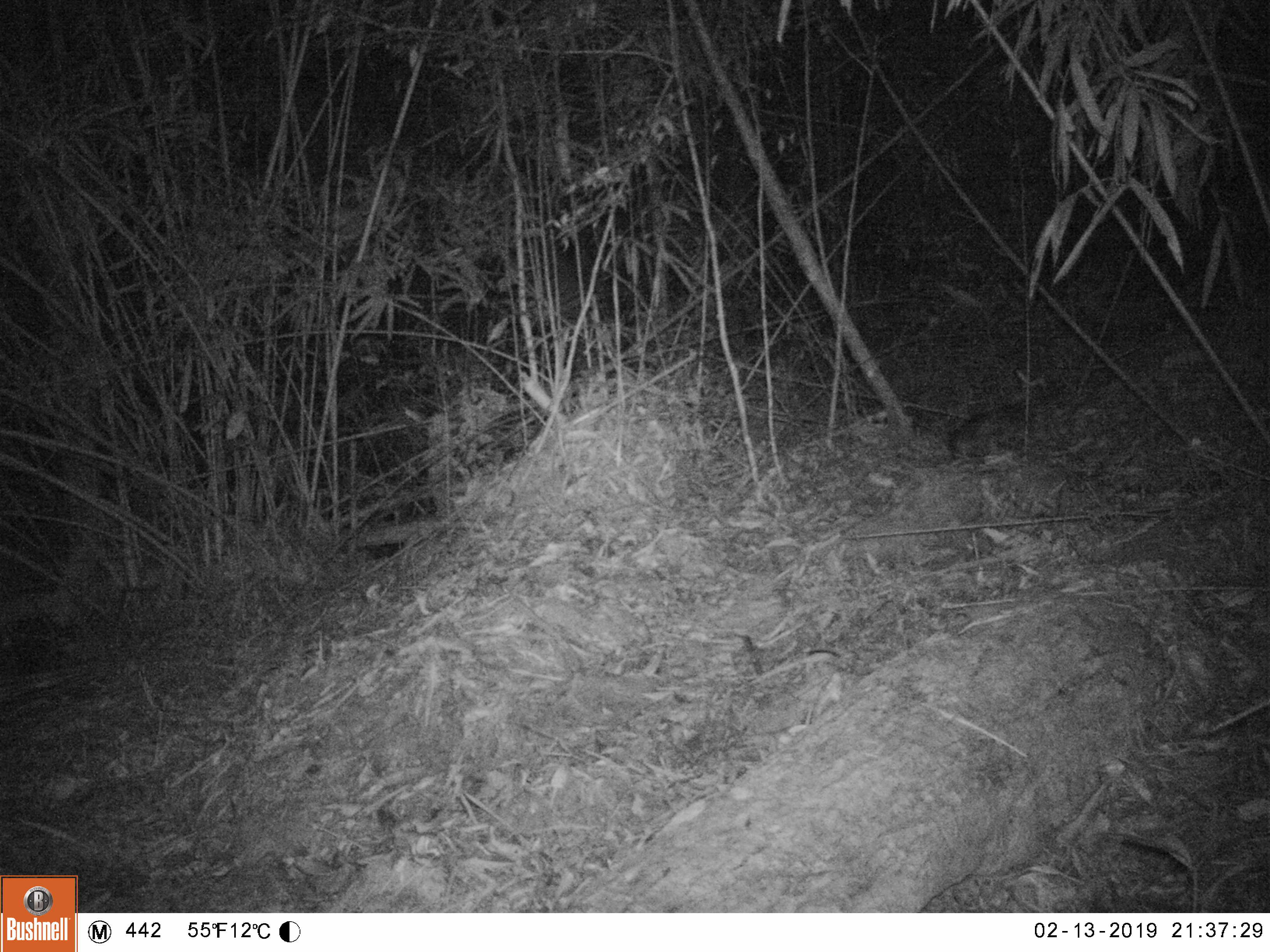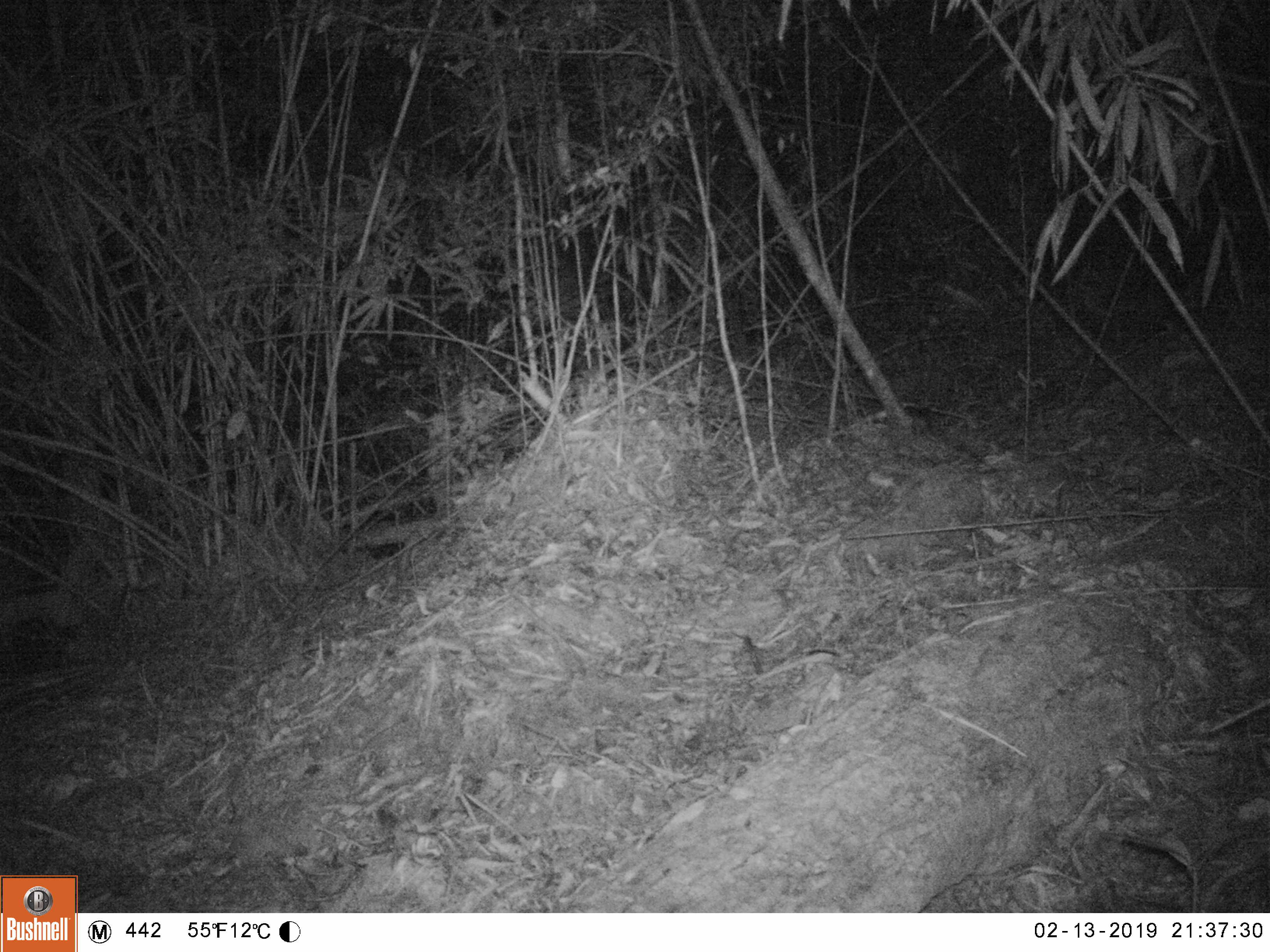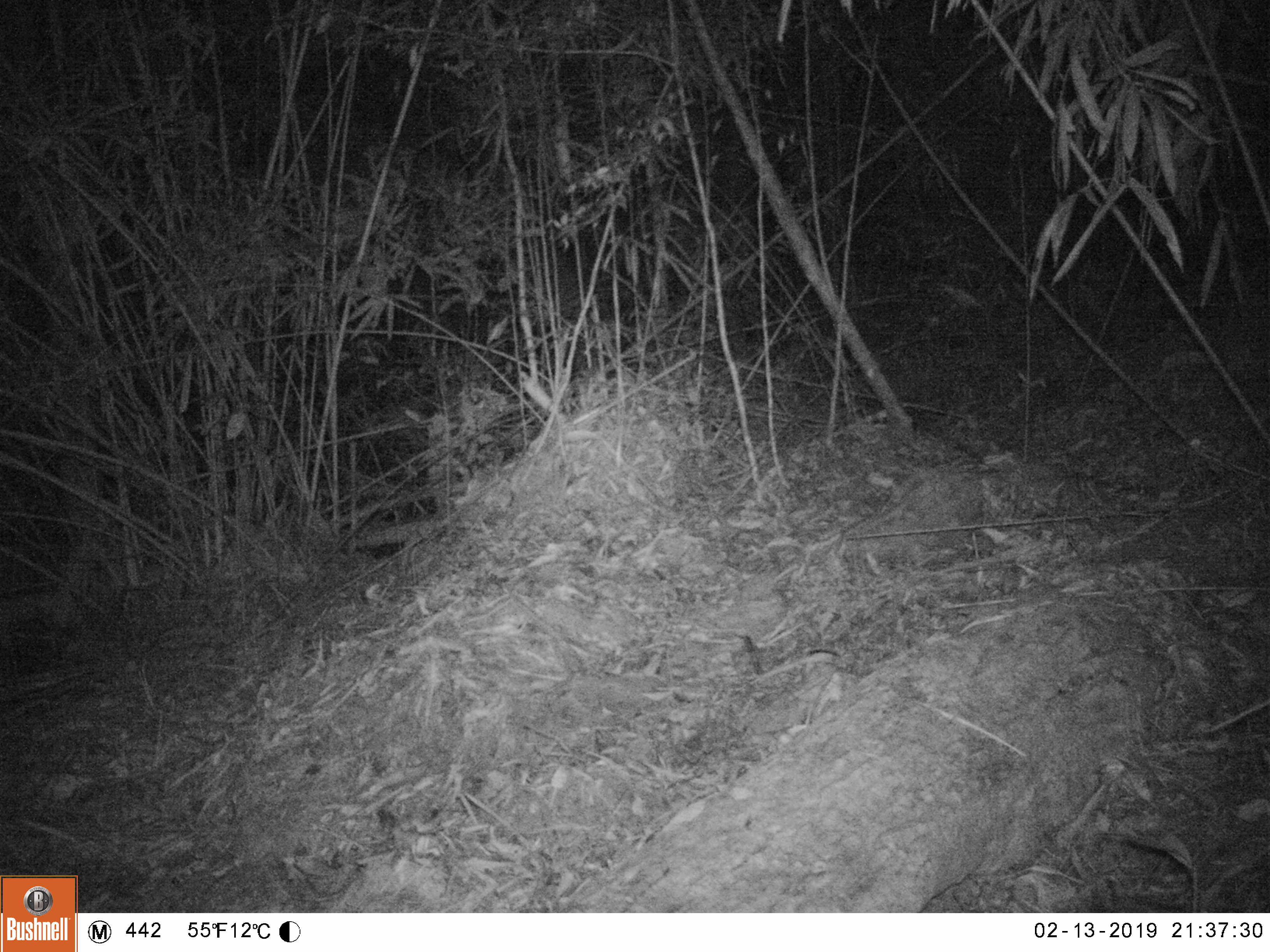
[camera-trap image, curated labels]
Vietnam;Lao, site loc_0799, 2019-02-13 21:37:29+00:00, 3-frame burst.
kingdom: Animalia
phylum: Chordata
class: Mammalia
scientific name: Mammalia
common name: mammal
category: unidentified small mammal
Unidentified small mammal (mammal) (Mammalia). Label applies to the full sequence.